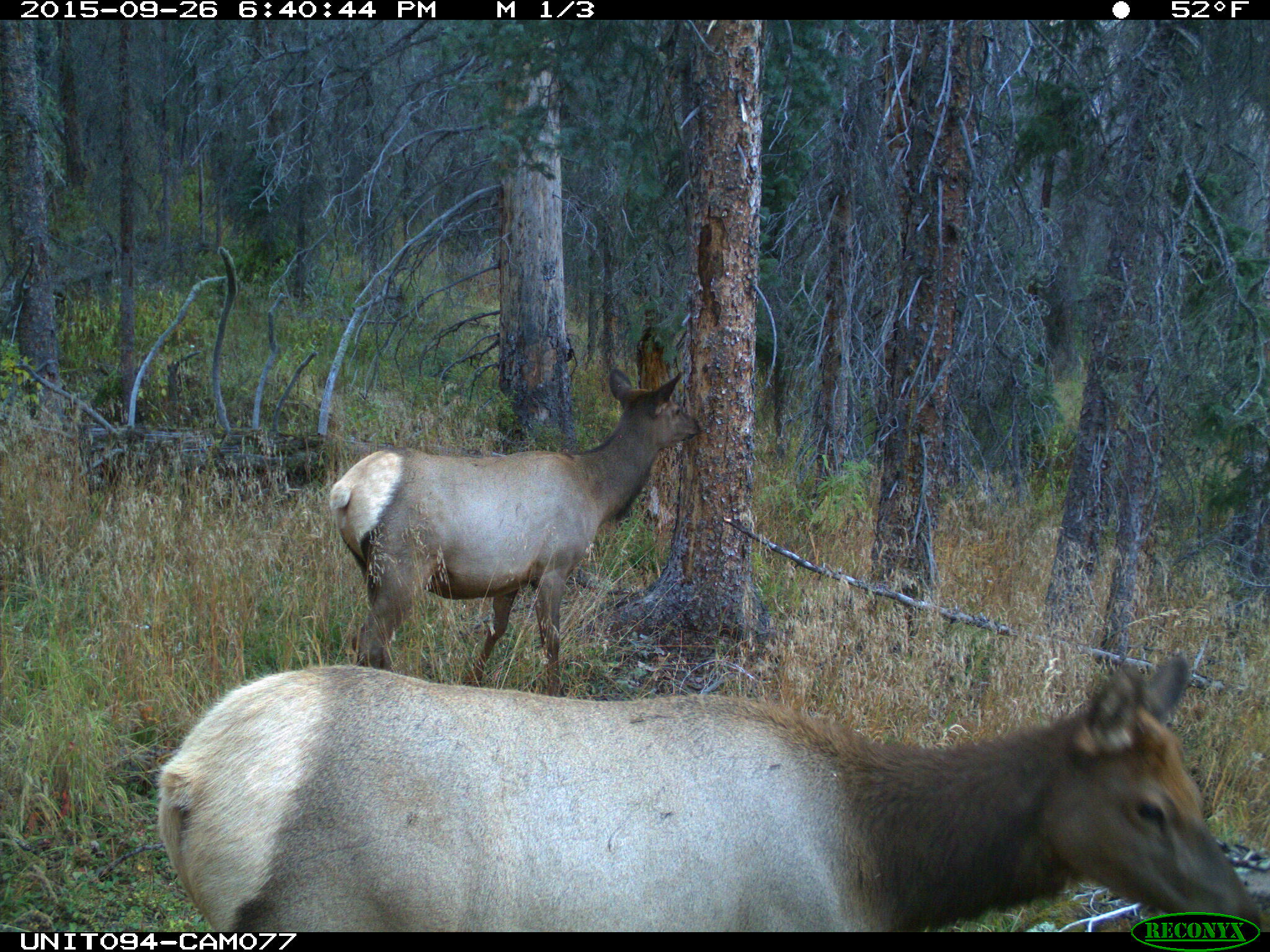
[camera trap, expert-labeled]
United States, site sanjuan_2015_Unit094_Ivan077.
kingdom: Animalia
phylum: Chordata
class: Mammalia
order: Artiodactyla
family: Cervidae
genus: Cervus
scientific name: Cervus elaphus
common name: red deer